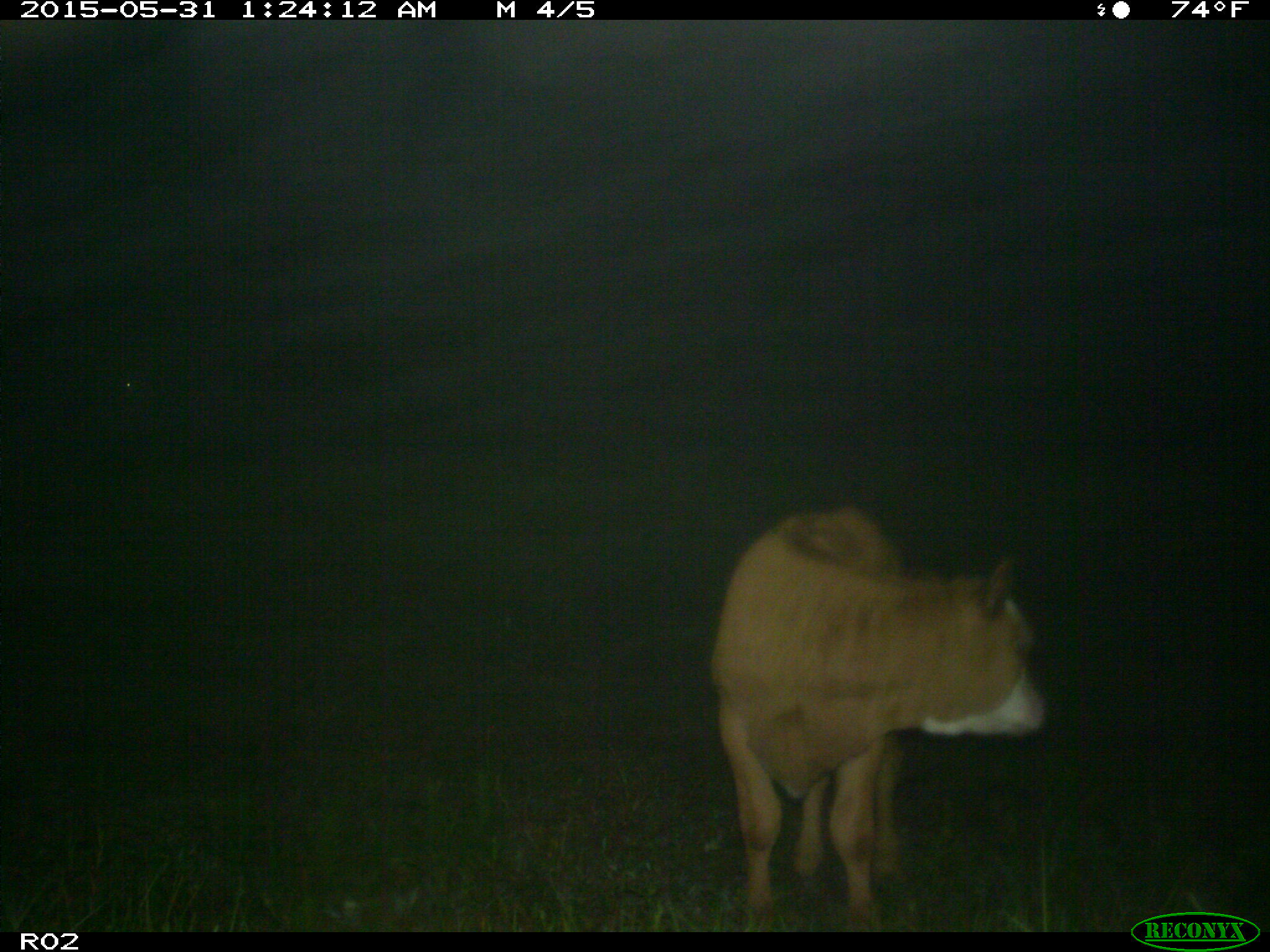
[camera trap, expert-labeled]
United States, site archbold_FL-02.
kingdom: Animalia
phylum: Chordata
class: Mammalia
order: Artiodactyla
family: Bovidae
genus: Bos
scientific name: Bos taurus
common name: domestic cow